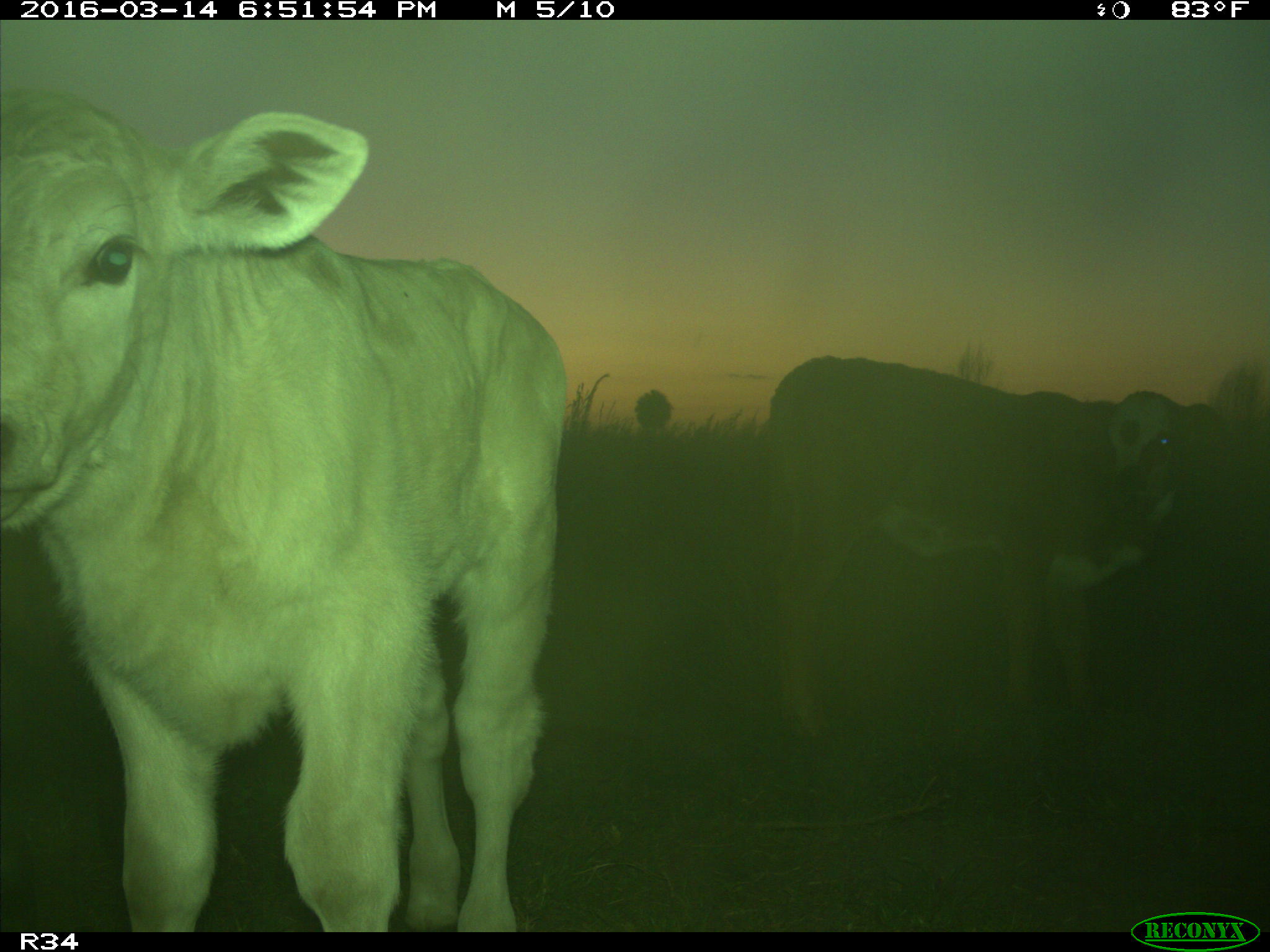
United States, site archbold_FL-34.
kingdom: Animalia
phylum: Chordata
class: Mammalia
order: Artiodactyla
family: Bovidae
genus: Bos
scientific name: Bos taurus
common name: domestic cow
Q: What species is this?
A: Bos taurus (domestic cow).